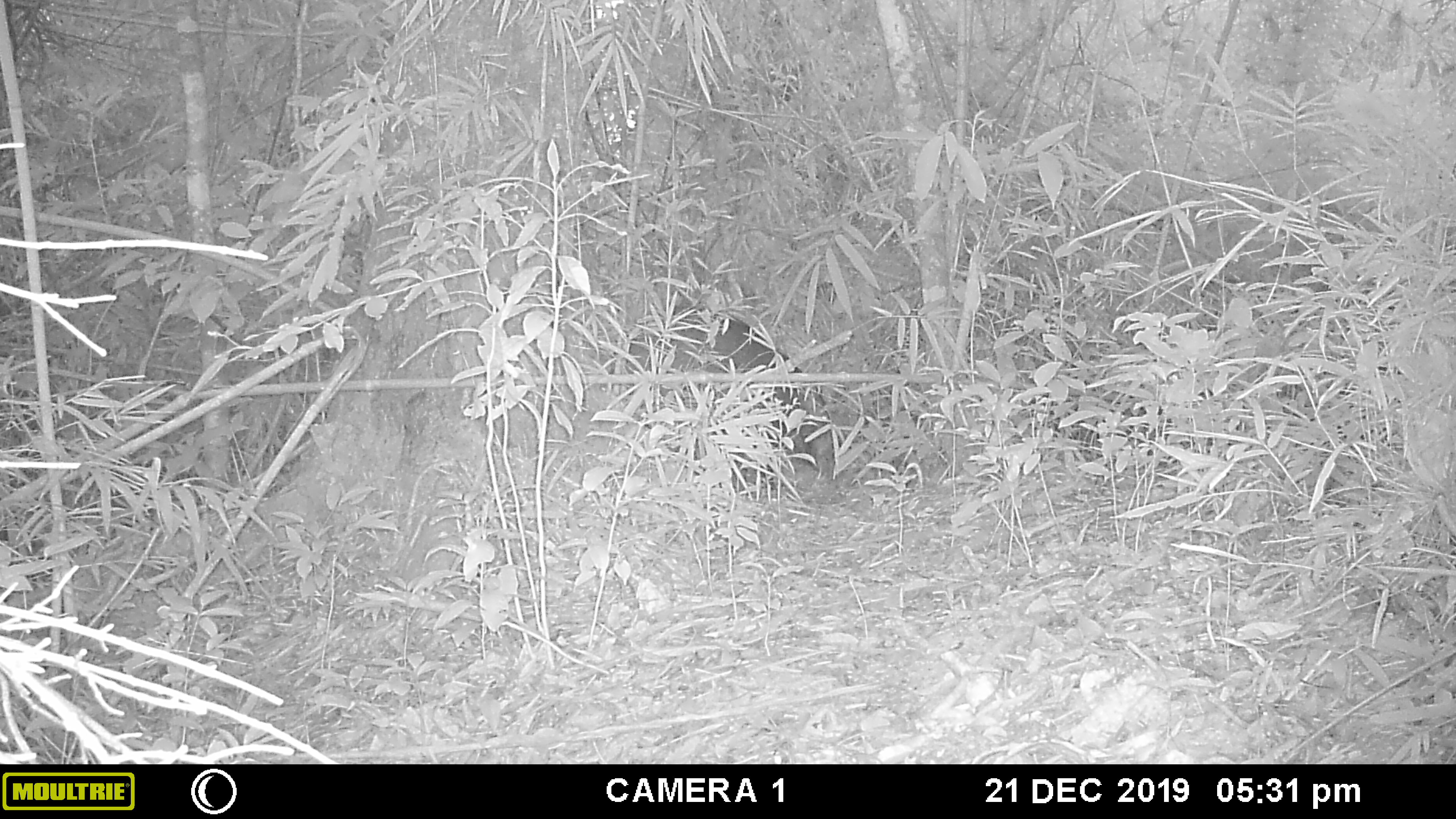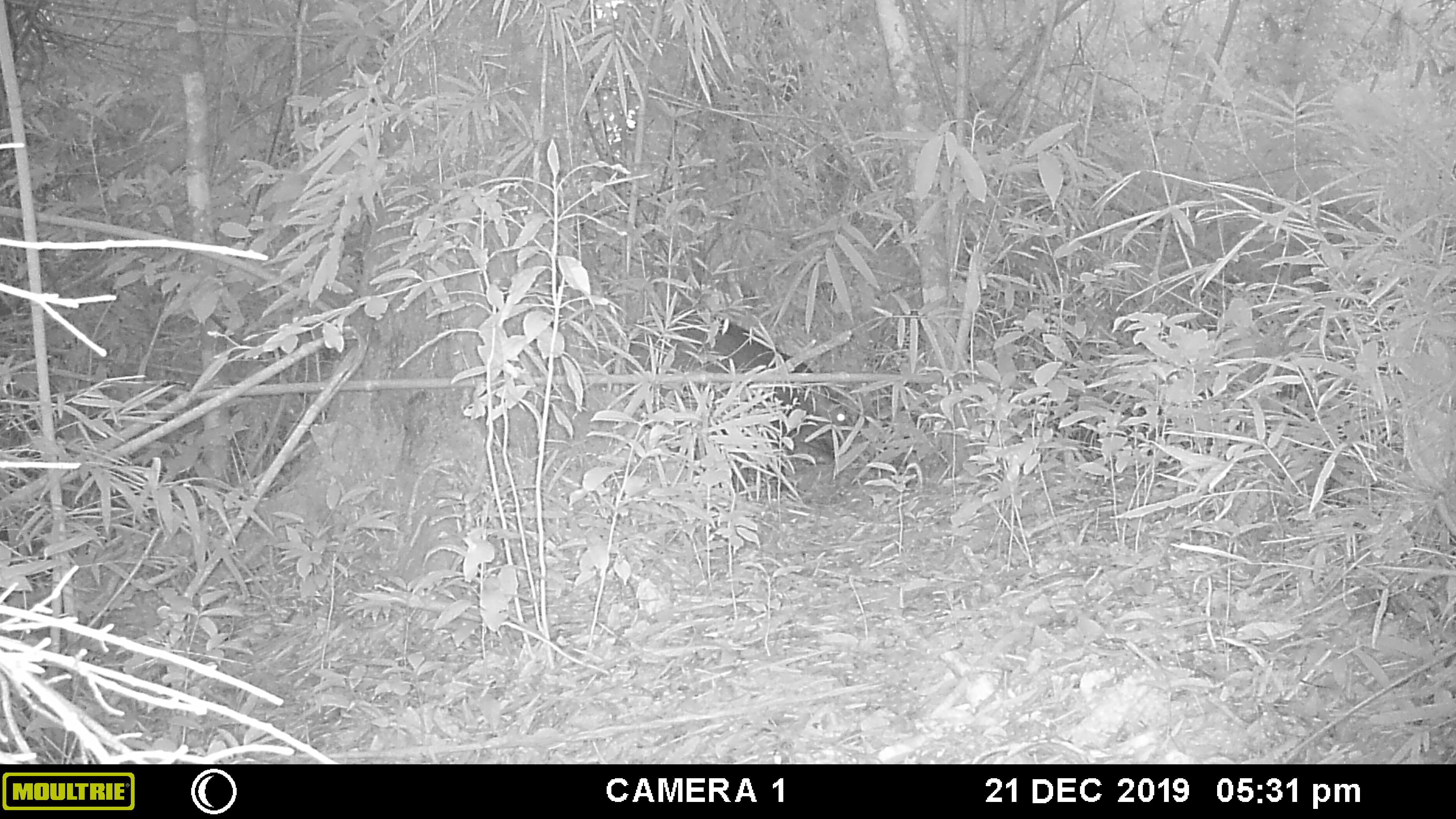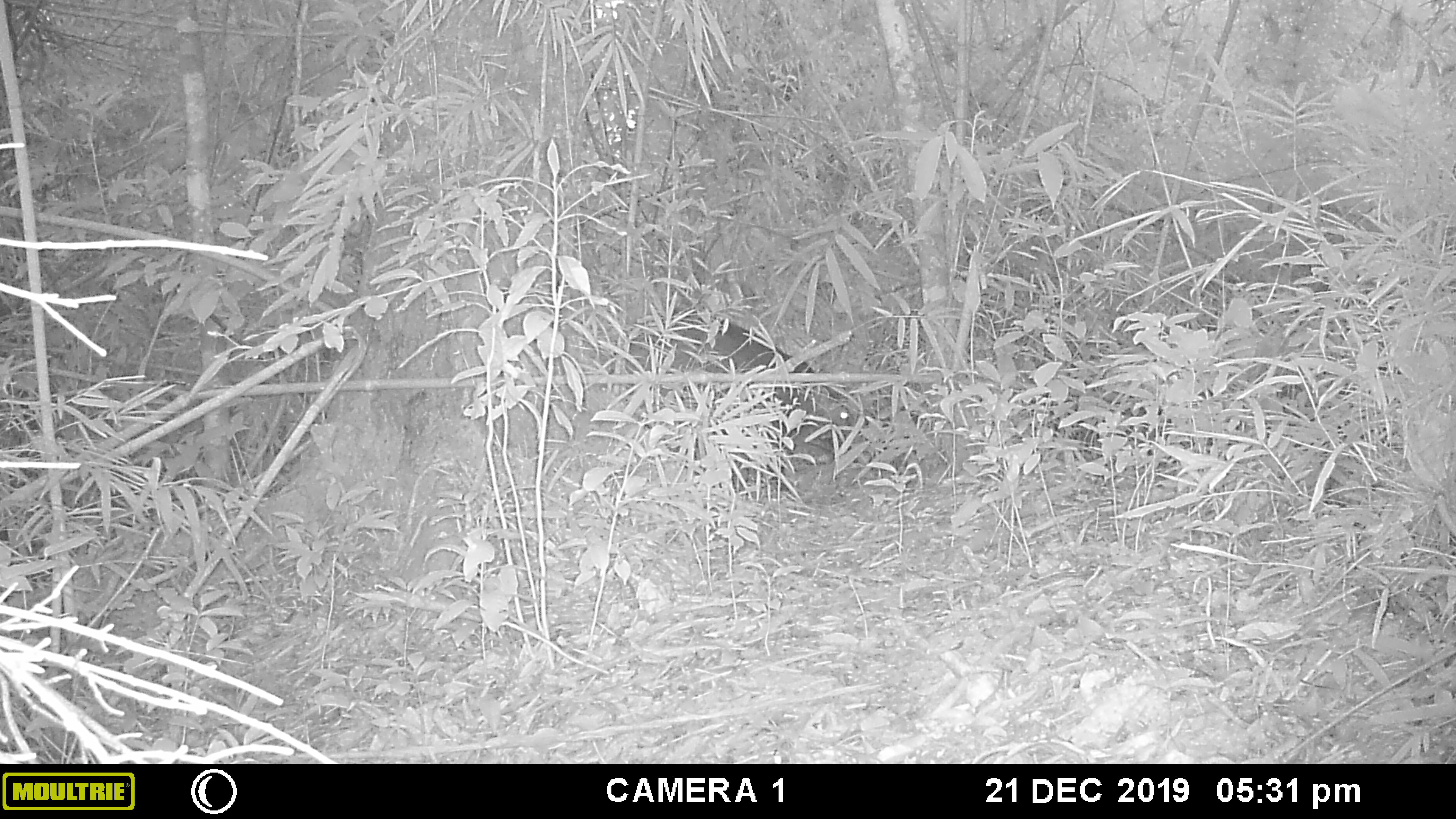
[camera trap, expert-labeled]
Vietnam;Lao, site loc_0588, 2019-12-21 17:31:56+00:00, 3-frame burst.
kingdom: Animalia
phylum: Chordata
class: Mammalia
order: Artiodactyla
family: Suidae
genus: Sus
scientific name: Sus scrofa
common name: eurasian wild pig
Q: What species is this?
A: Eurasian wild pig (Sus scrofa).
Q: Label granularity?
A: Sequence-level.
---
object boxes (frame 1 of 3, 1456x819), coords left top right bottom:
eurasian wild pig: 618 304 828 489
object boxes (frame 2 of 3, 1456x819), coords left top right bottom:
eurasian wild pig: 625 311 862 485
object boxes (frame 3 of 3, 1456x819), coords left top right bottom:
eurasian wild pig: 606 314 870 492